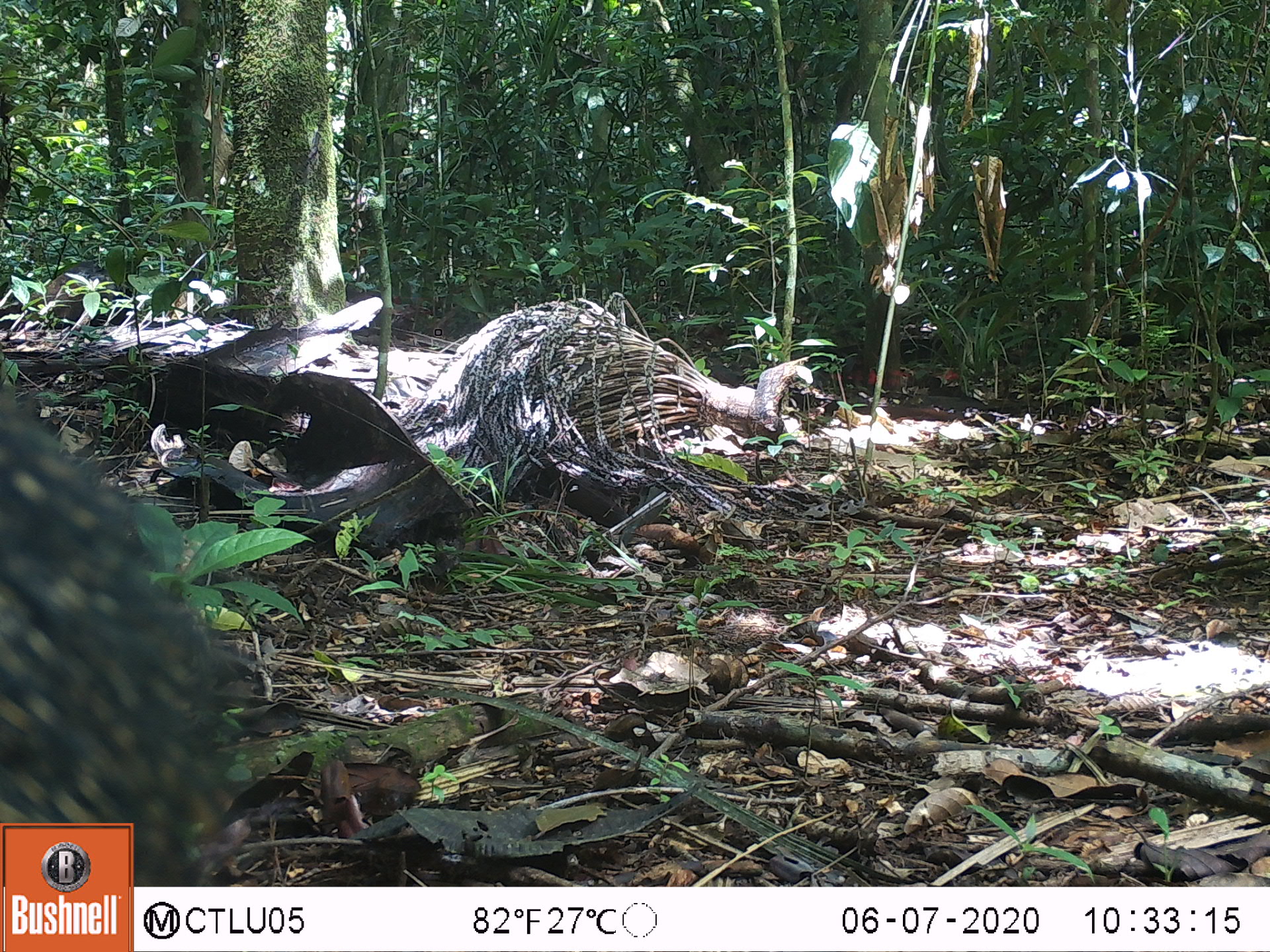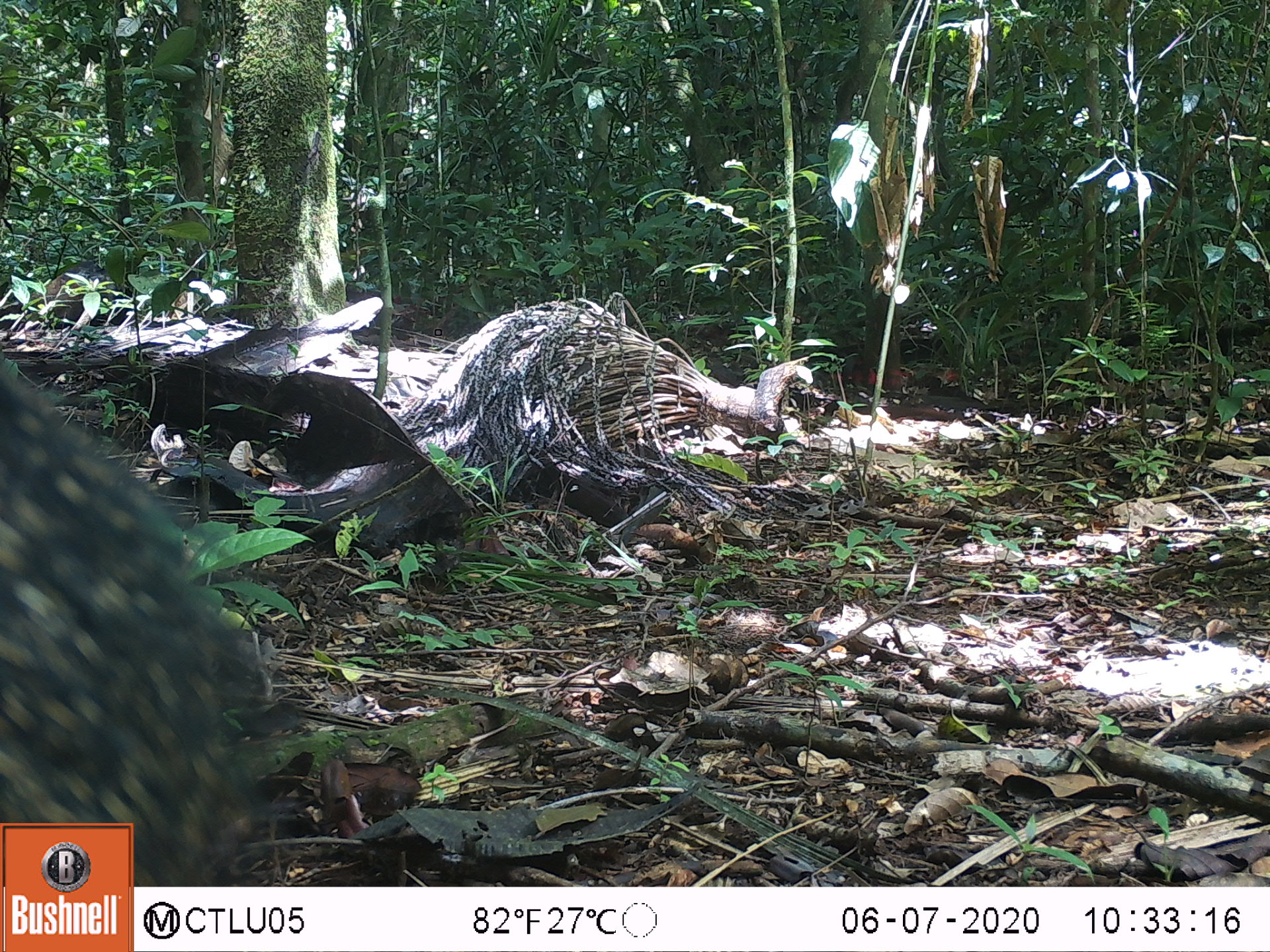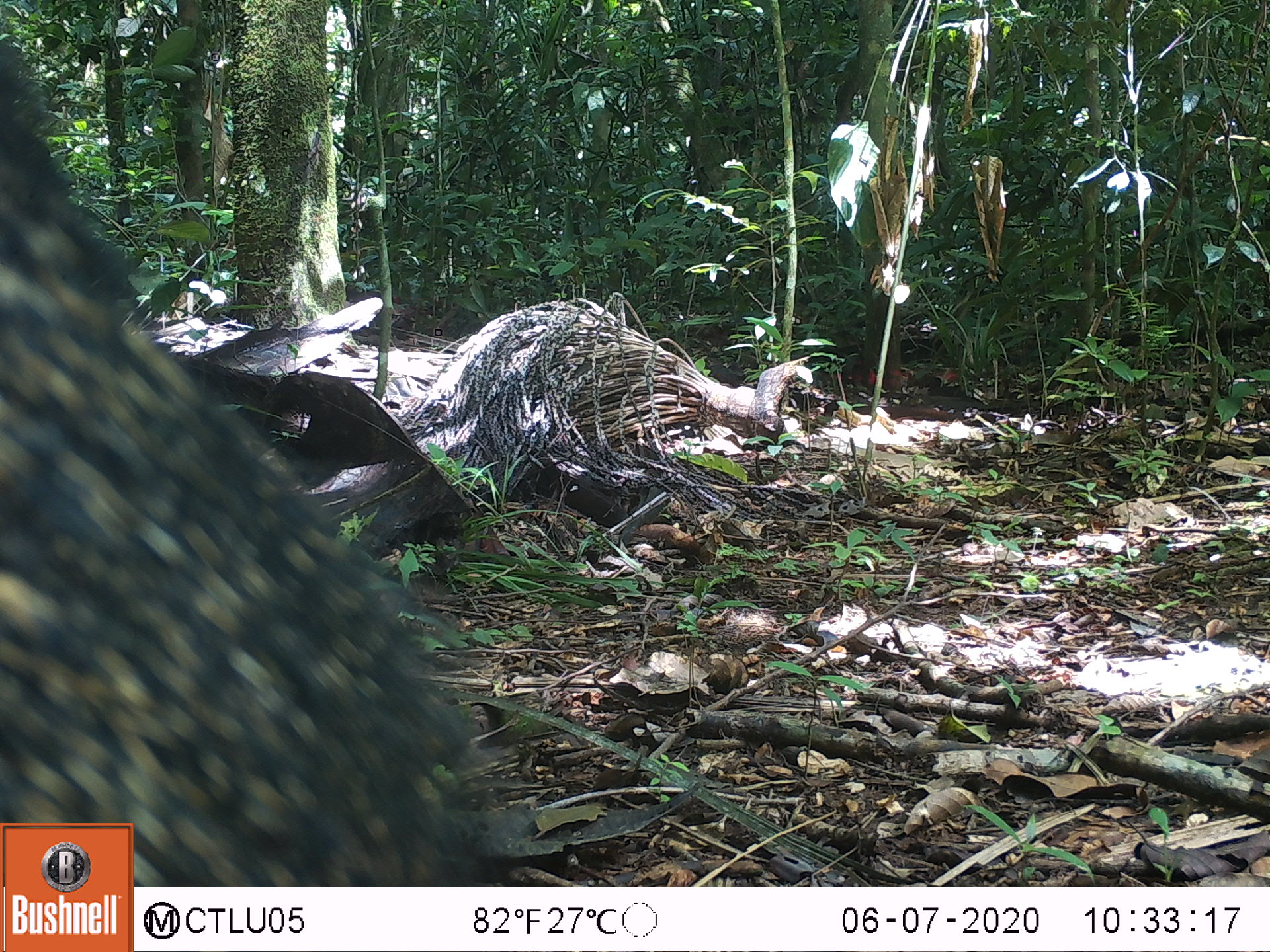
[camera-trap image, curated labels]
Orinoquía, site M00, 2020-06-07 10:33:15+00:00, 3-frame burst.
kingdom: Animalia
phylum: Chordata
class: Mammalia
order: Artiodactyla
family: Tayassuidae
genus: Pecari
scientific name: Pecari tajacu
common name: collared peccary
Collared peccary (Pecari tajacu).